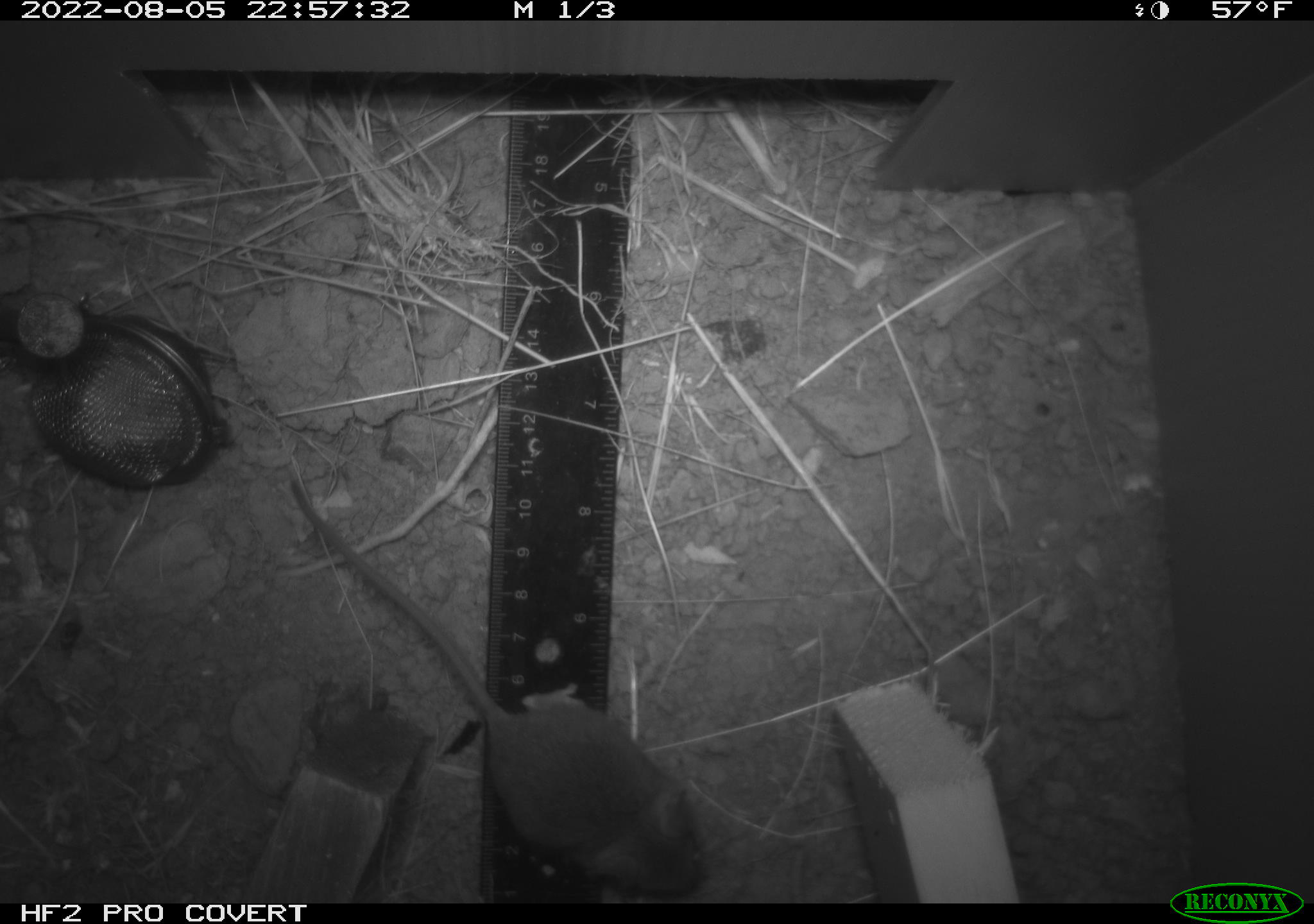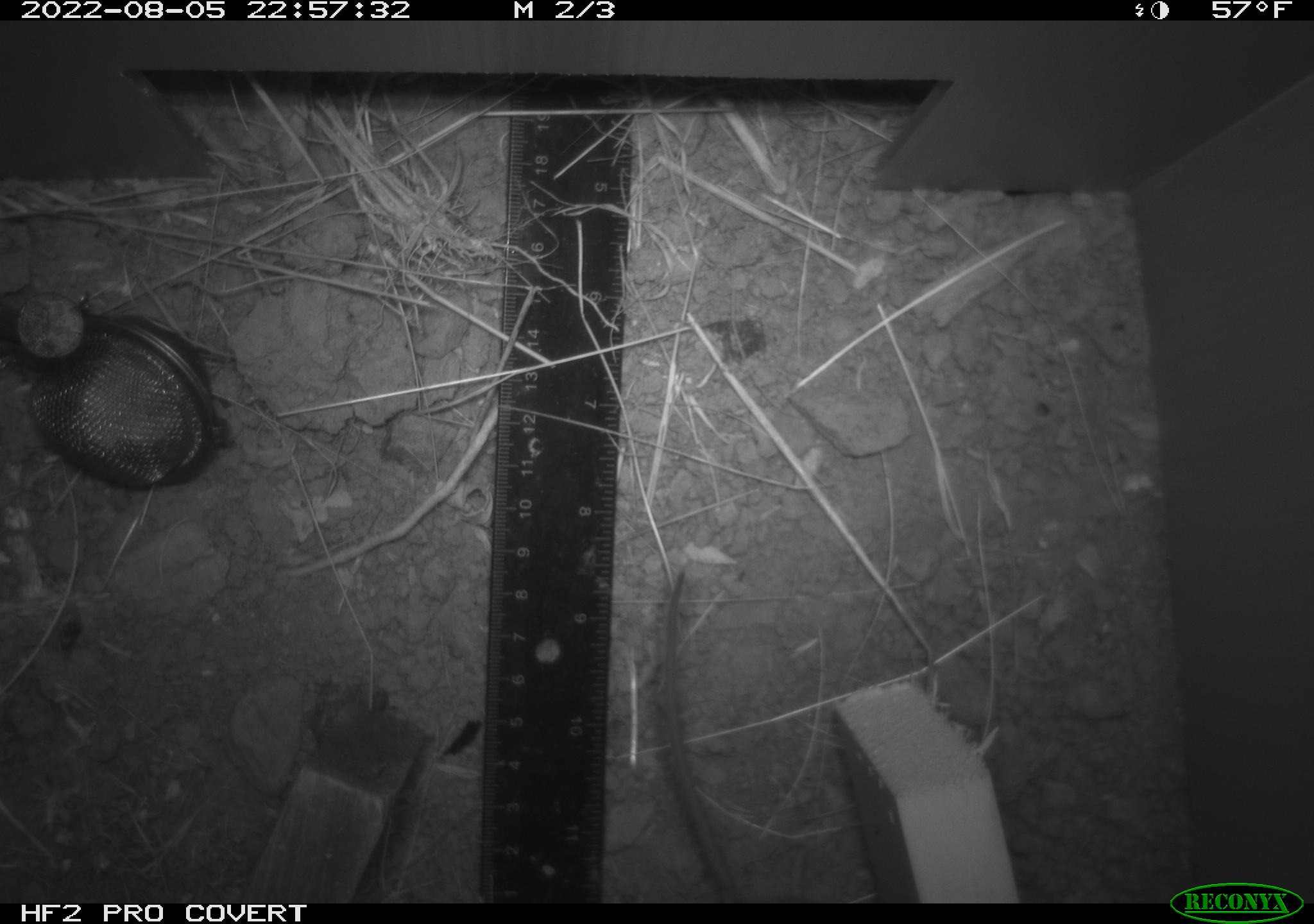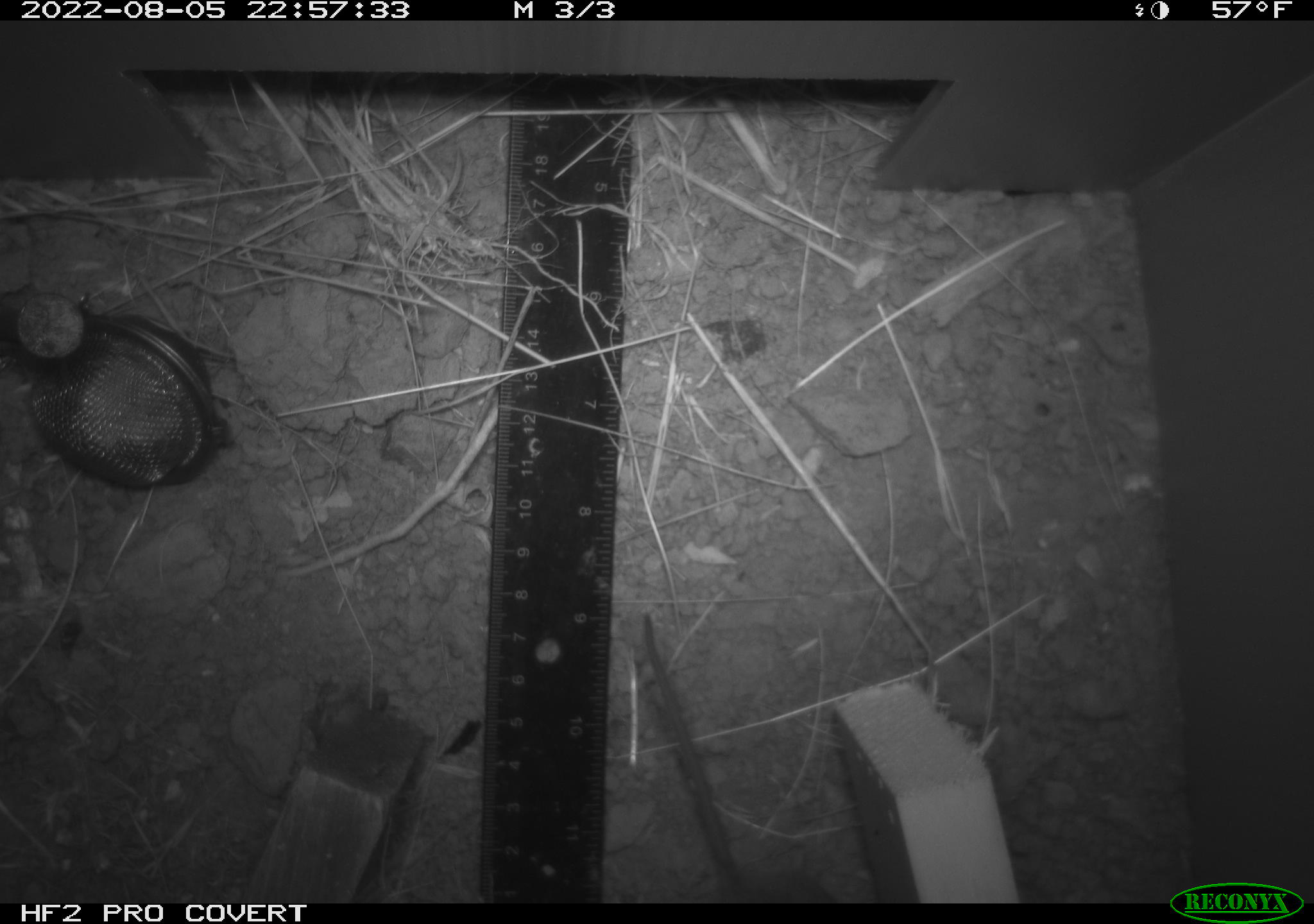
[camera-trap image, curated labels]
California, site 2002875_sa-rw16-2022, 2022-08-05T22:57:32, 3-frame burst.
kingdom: Animalia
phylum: Chordata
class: Mammalia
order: Rodentia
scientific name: Rodentia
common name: mouse species